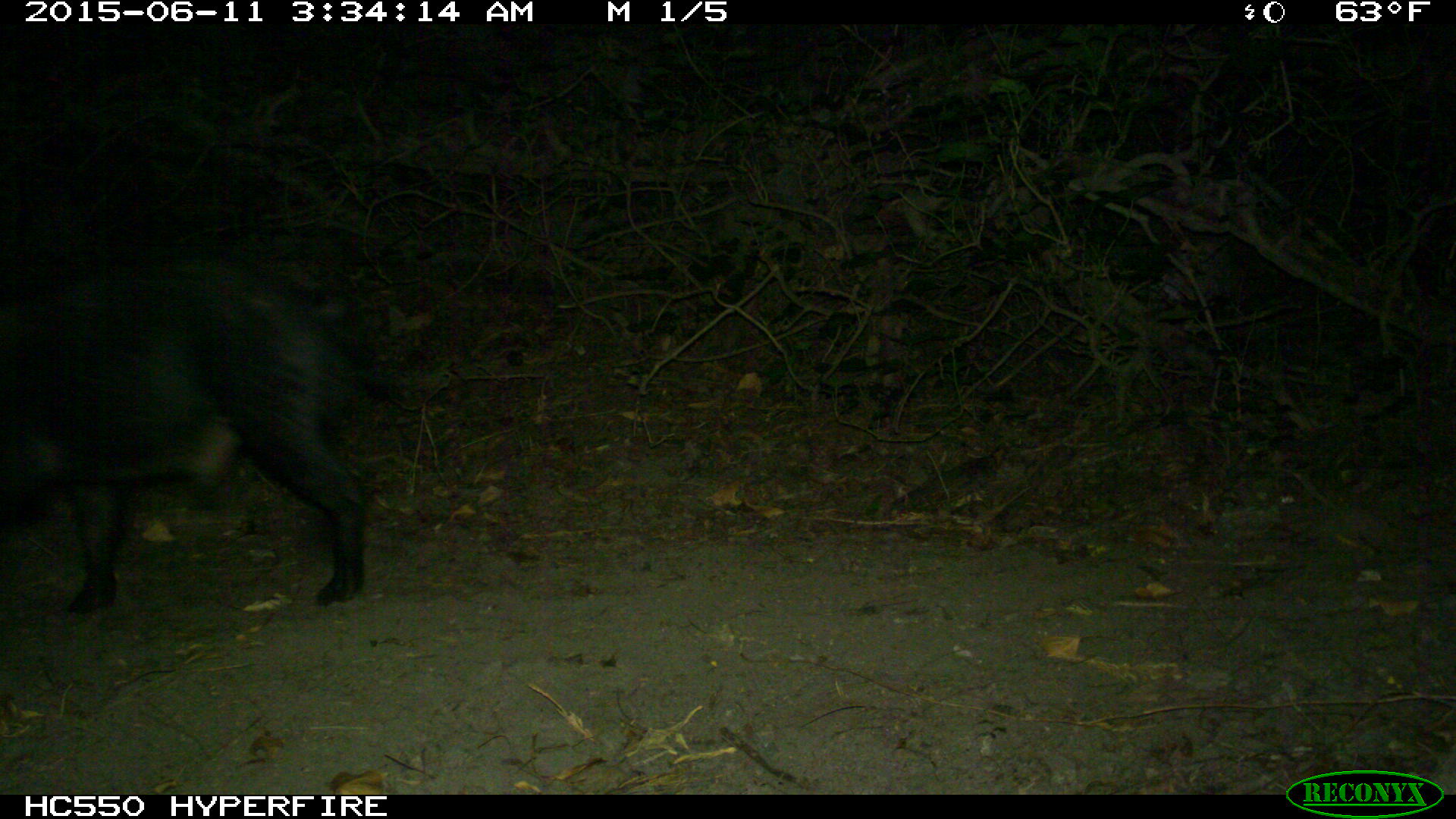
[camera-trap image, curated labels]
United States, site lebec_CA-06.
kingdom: Animalia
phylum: Chordata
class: Mammalia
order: Artiodactyla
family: Suidae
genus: Sus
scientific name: Sus scrofa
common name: wild boar